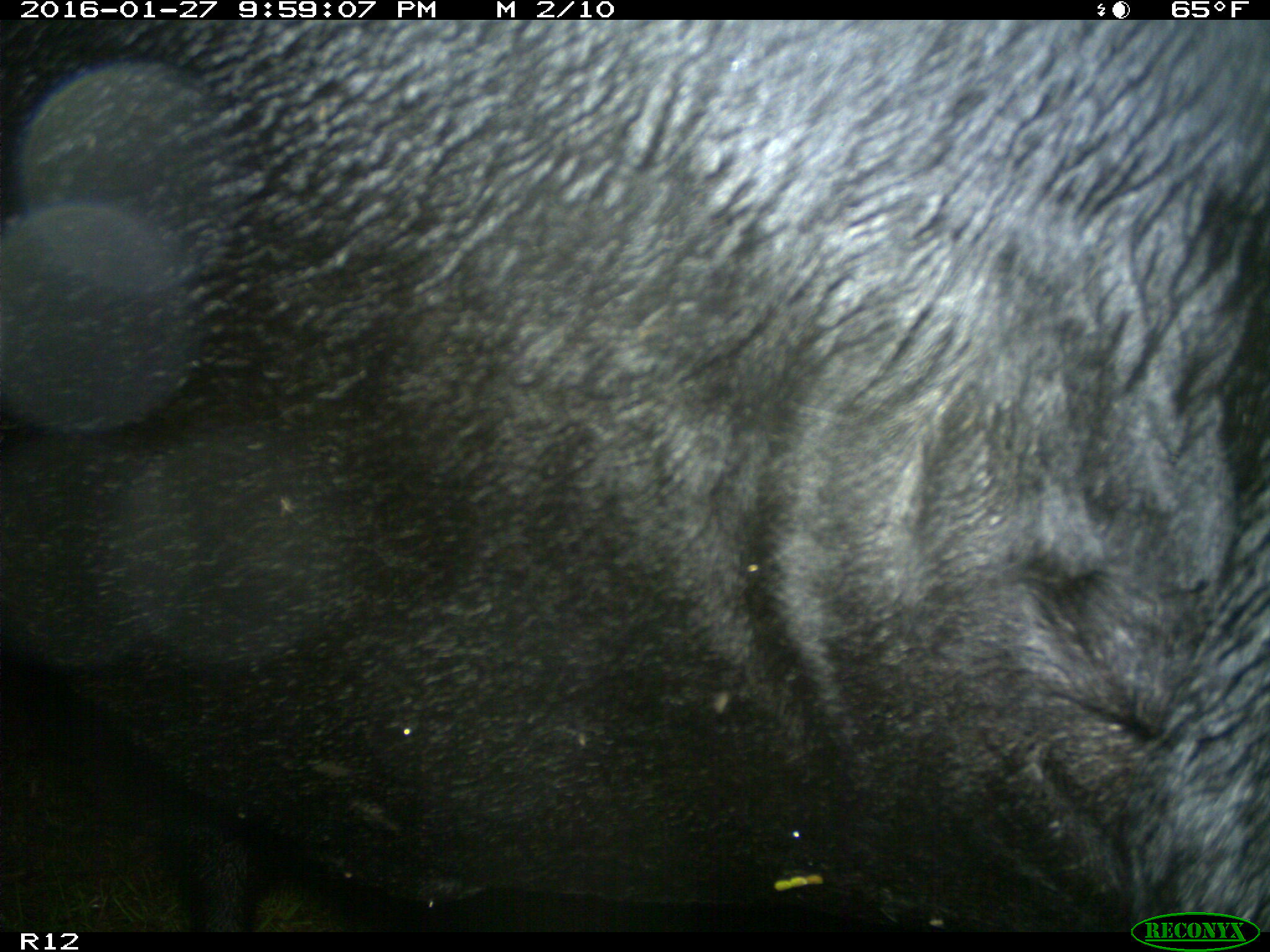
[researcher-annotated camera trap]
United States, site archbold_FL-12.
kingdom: Animalia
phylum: Chordata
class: Mammalia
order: Artiodactyla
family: Bovidae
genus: Bos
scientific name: Bos taurus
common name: domestic cow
Bos taurus (domestic cow).